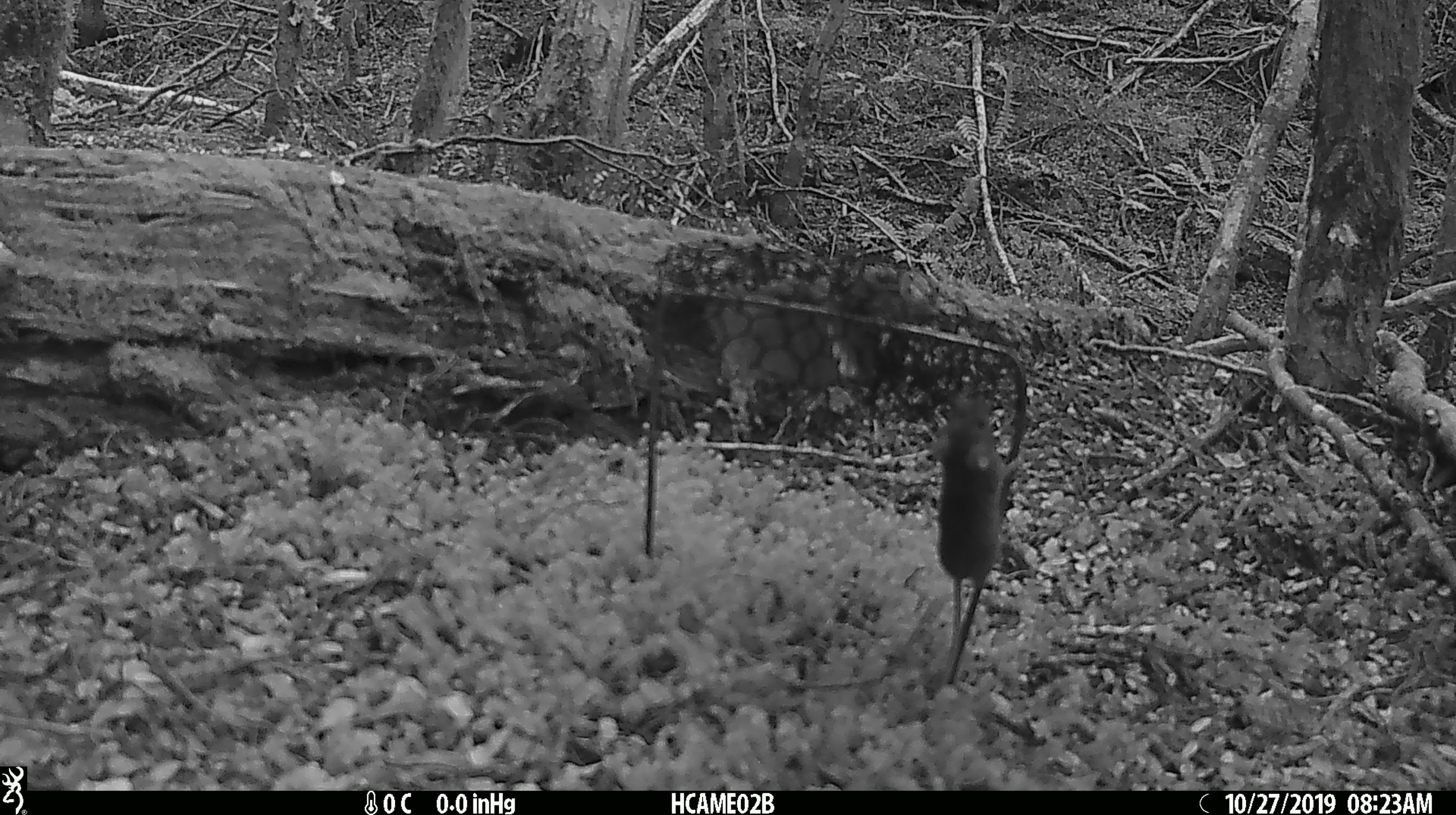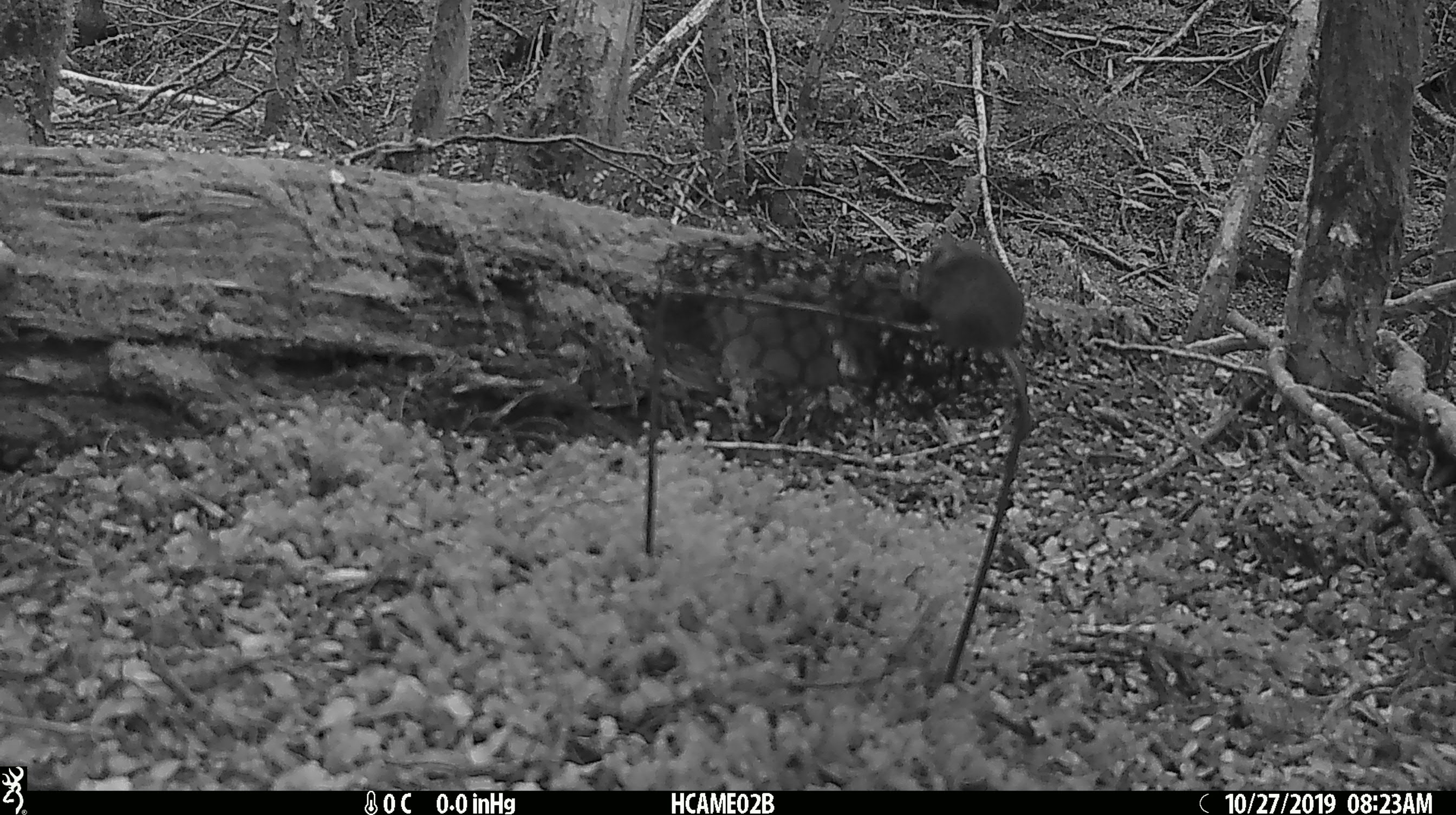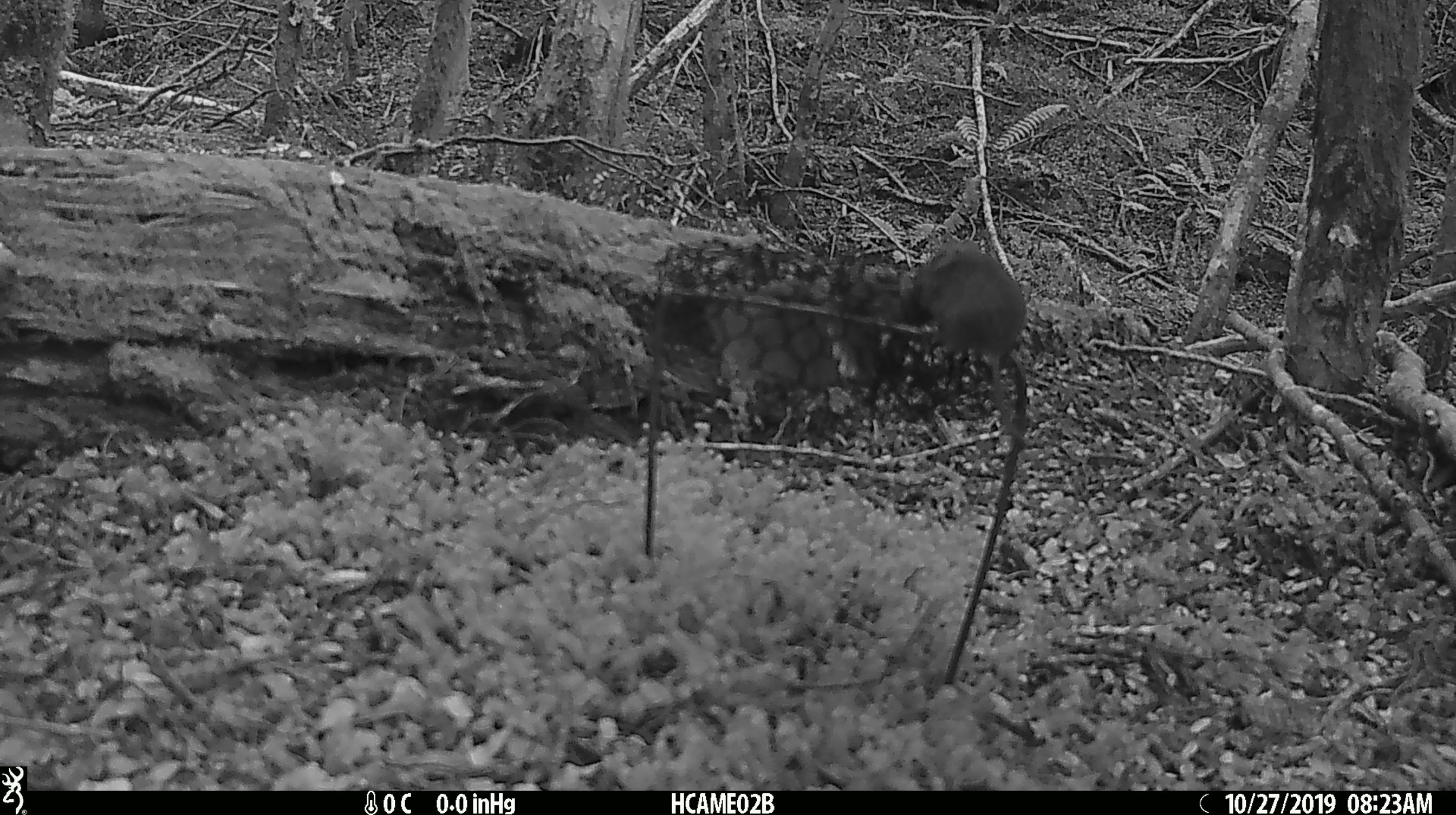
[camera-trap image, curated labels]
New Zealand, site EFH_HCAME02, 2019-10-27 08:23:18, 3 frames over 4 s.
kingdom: Animalia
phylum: Chordata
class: Mammalia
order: Rodentia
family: Muridae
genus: Mus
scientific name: Mus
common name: mouse